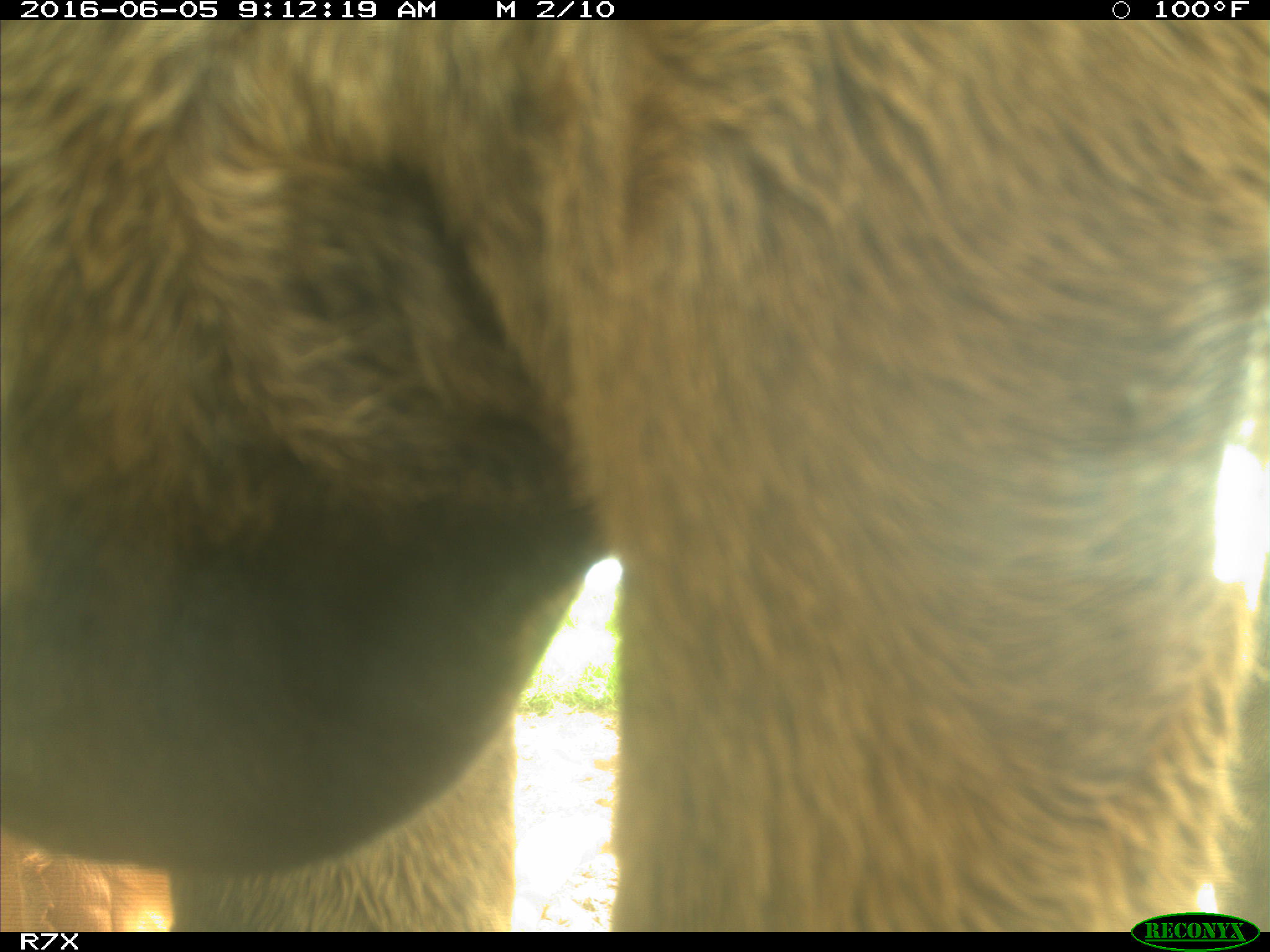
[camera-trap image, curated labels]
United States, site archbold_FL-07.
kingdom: Animalia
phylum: Chordata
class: Mammalia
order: Artiodactyla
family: Bovidae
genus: Bos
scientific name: Bos taurus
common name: domestic cow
Bos taurus (domestic cow).